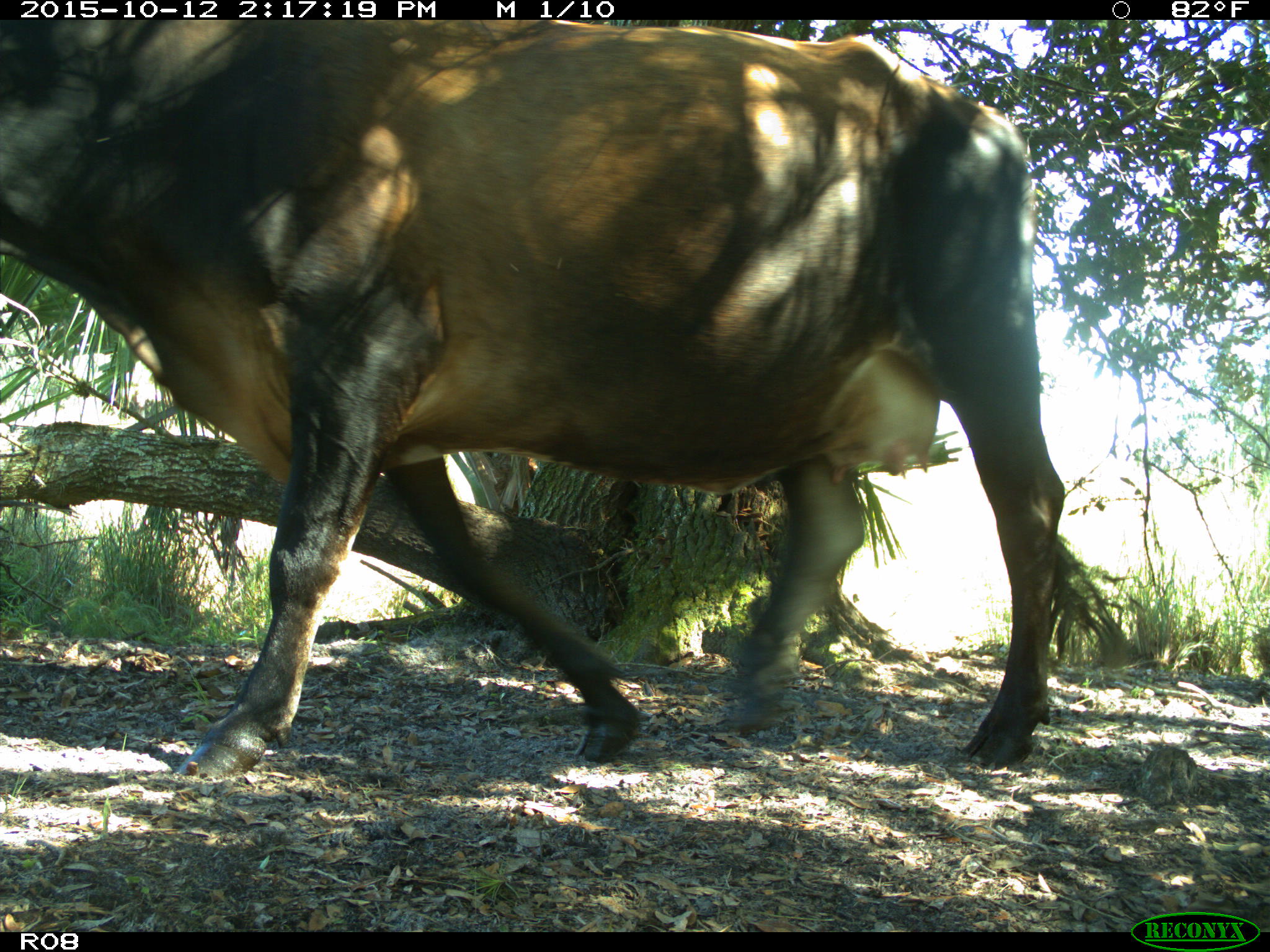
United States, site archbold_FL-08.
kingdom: Animalia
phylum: Chordata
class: Mammalia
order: Artiodactyla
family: Bovidae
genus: Bos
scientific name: Bos taurus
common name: domestic cow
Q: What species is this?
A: Bos taurus (domestic cow).